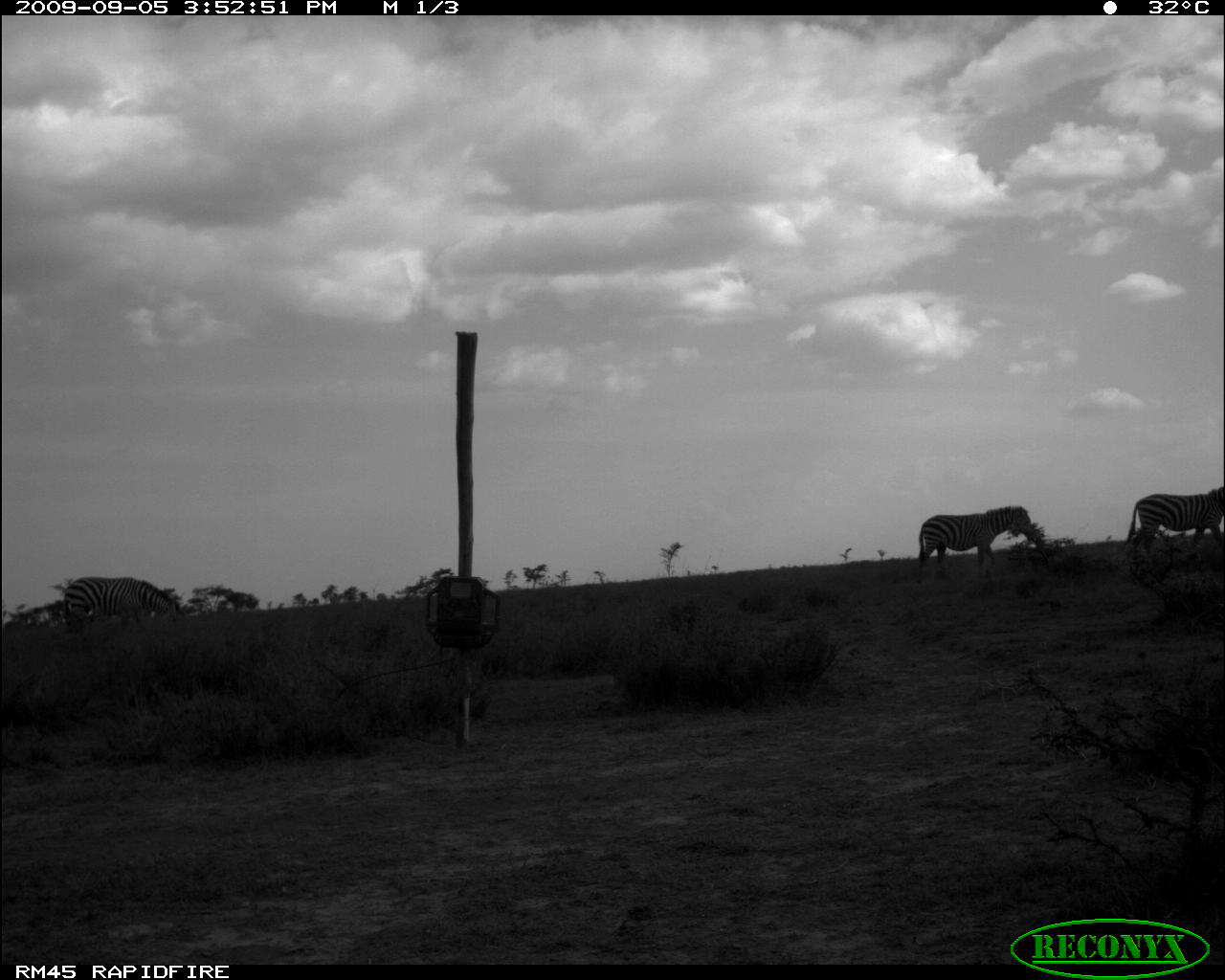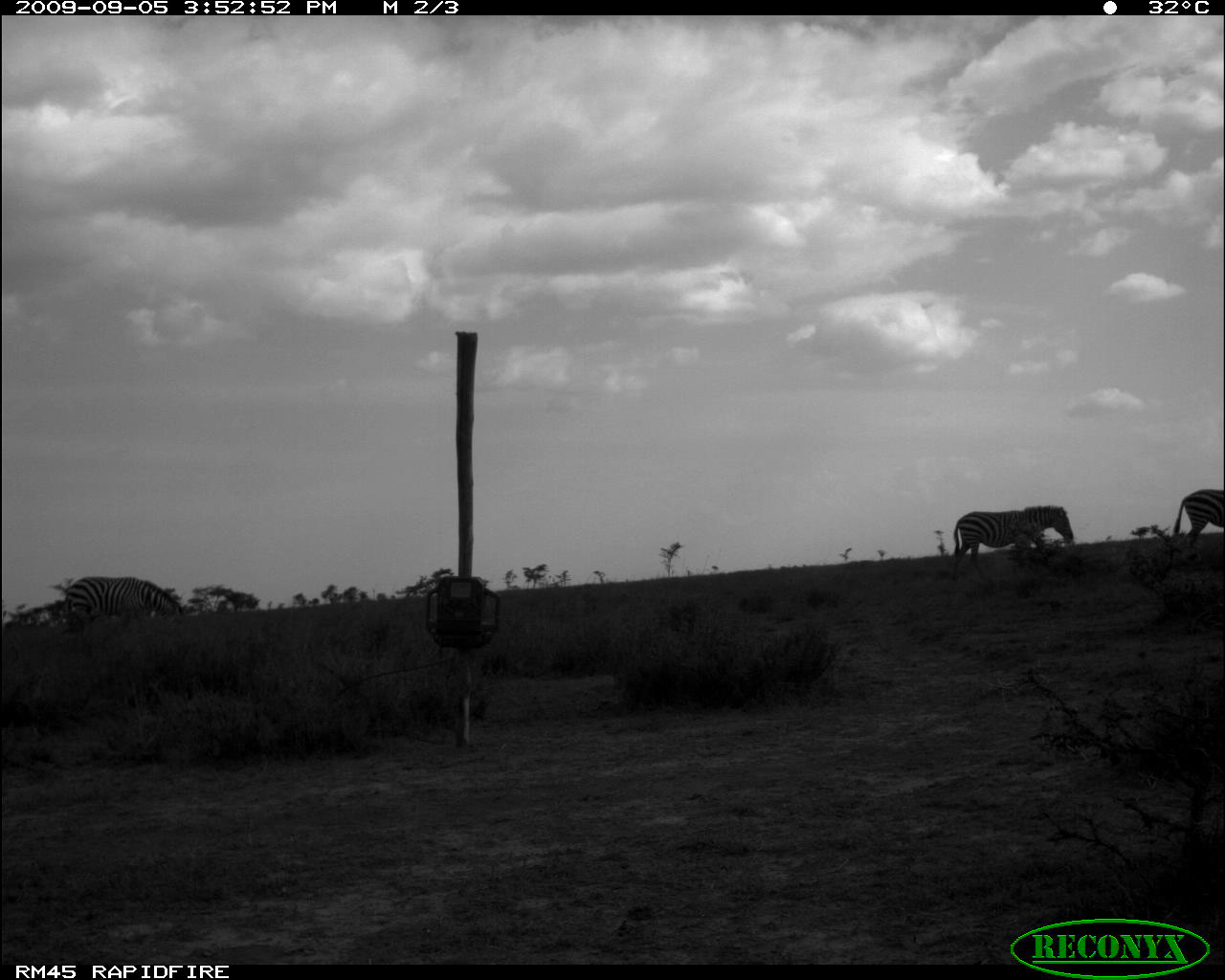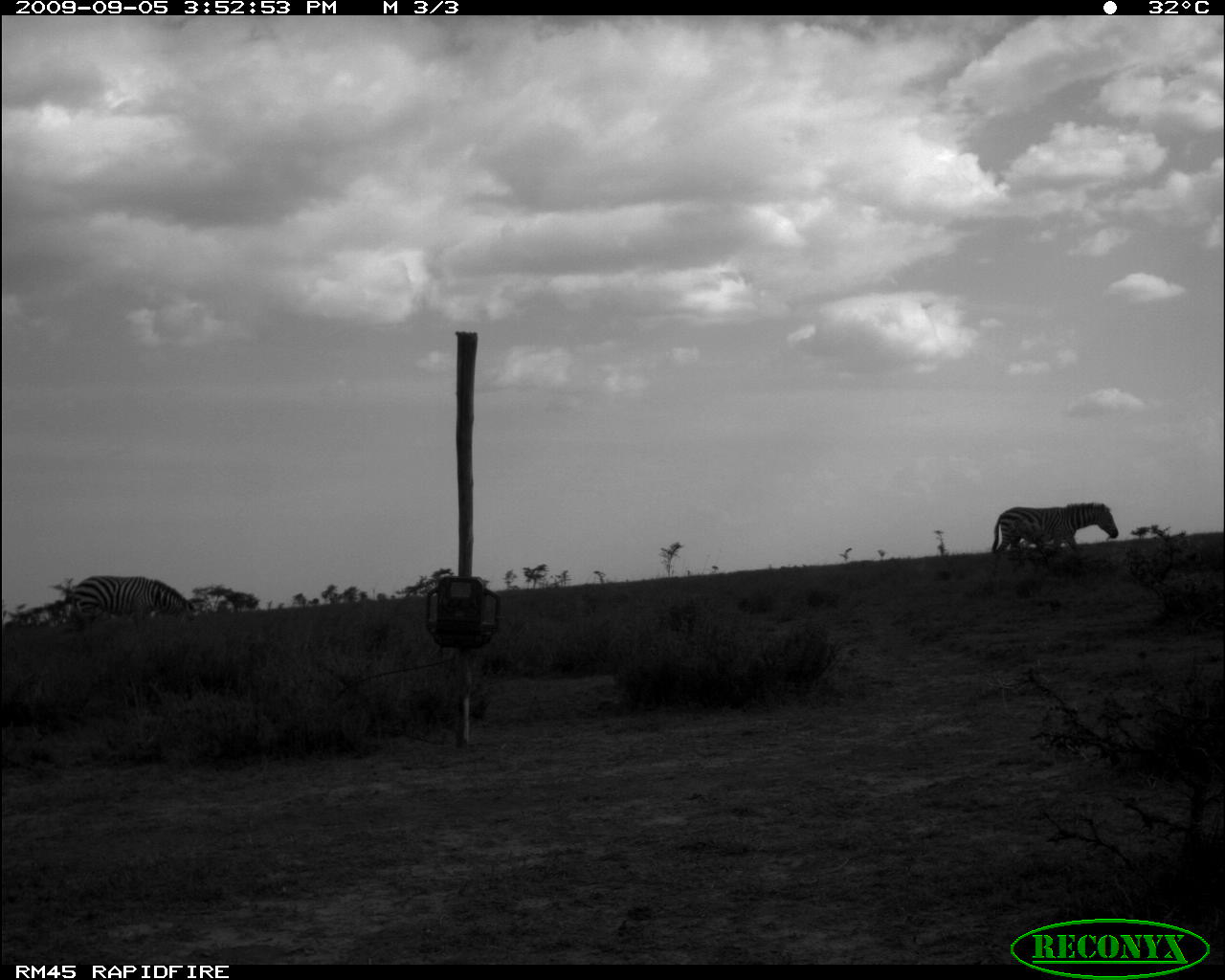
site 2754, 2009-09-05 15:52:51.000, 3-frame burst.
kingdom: Animalia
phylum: Chordata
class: Mammalia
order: Perissodactyla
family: Equidae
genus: Equus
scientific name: Equus quagga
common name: plains zebra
Equus quagga (plains zebra), count 3.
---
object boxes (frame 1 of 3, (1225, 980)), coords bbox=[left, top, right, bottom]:
equus quagga: bbox=[911, 501, 1040, 578]; bbox=[1121, 482, 1225, 561]; bbox=[60, 574, 187, 635]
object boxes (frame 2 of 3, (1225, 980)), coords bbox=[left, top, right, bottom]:
equus quagga: bbox=[949, 504, 1076, 576]; bbox=[60, 574, 187, 635]; bbox=[1169, 483, 1225, 563]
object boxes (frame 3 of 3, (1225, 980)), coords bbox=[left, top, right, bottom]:
equus quagga: bbox=[70, 574, 198, 661]; bbox=[990, 501, 1118, 575]